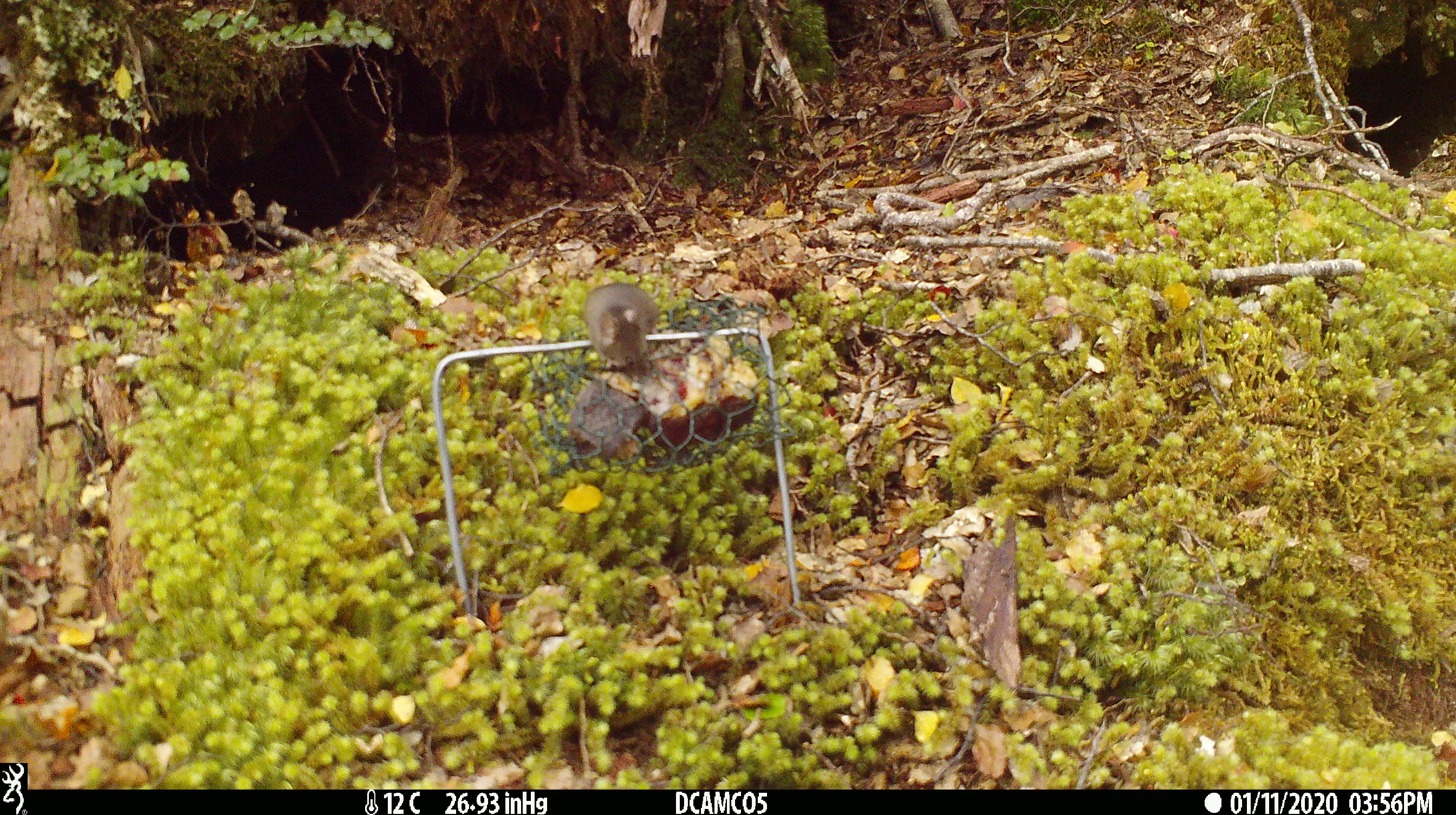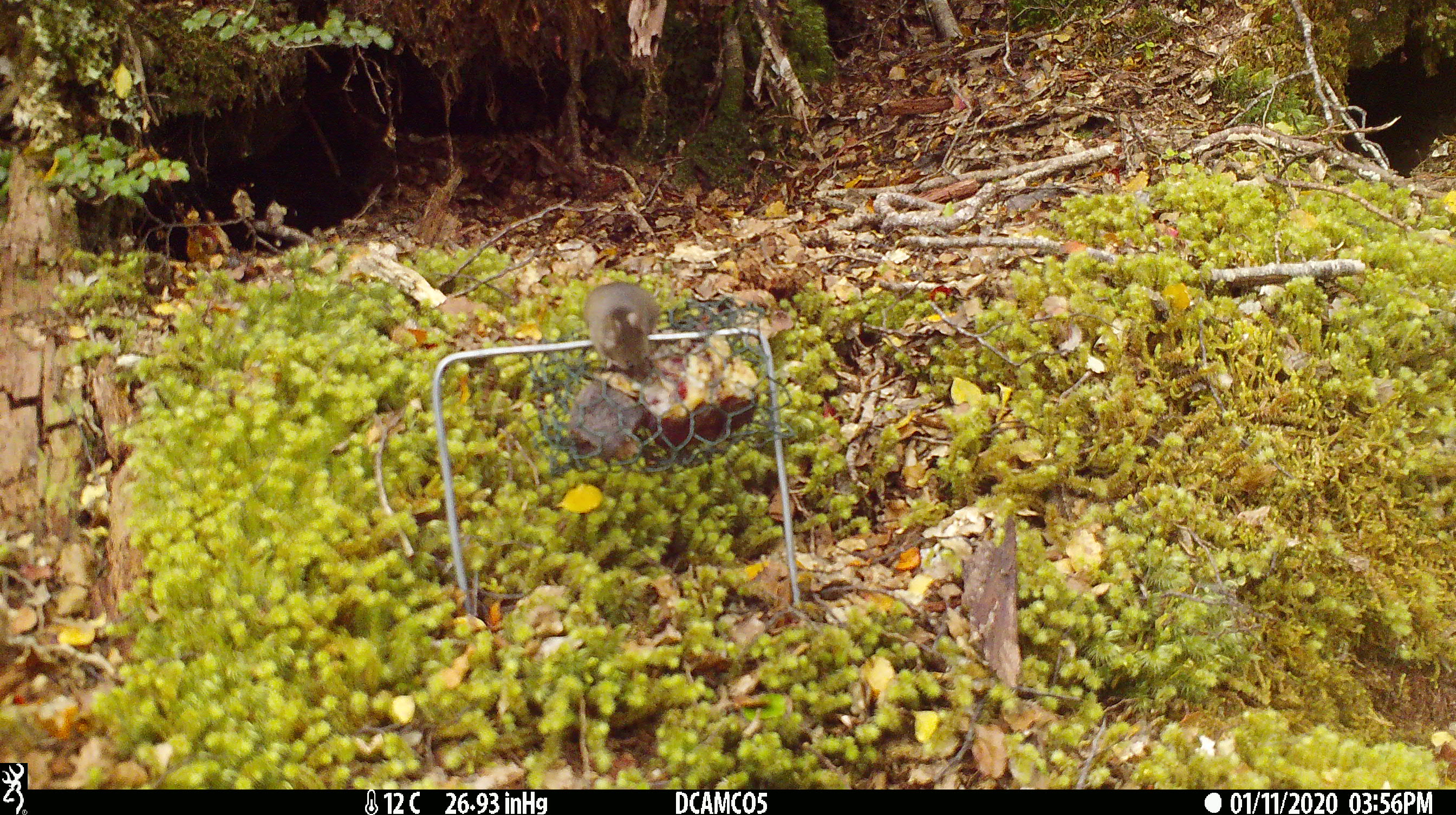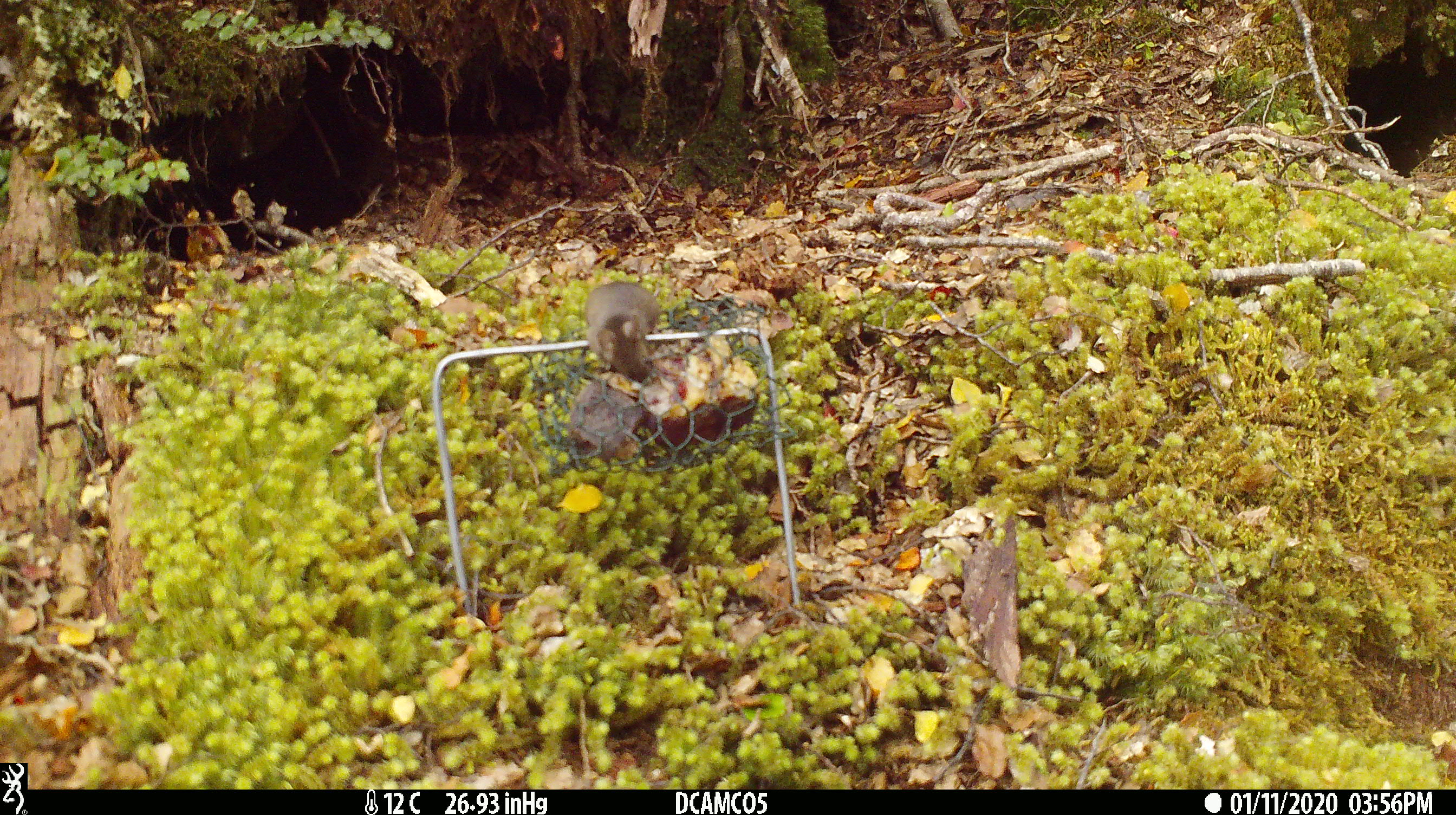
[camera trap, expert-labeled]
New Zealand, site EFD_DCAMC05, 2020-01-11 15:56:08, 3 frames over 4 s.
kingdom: Animalia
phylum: Chordata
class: Mammalia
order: Rodentia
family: Muridae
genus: Mus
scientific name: Mus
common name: mouse